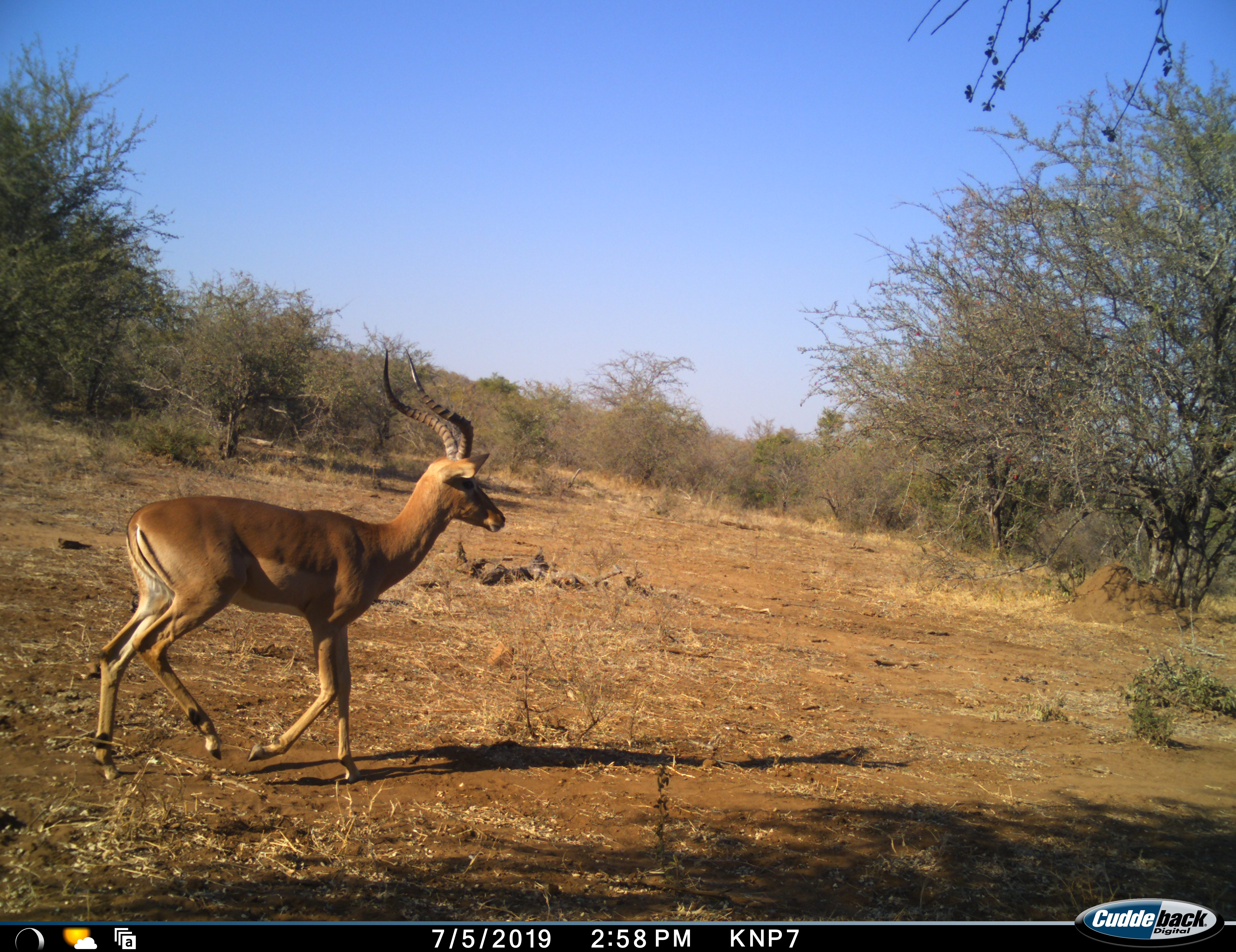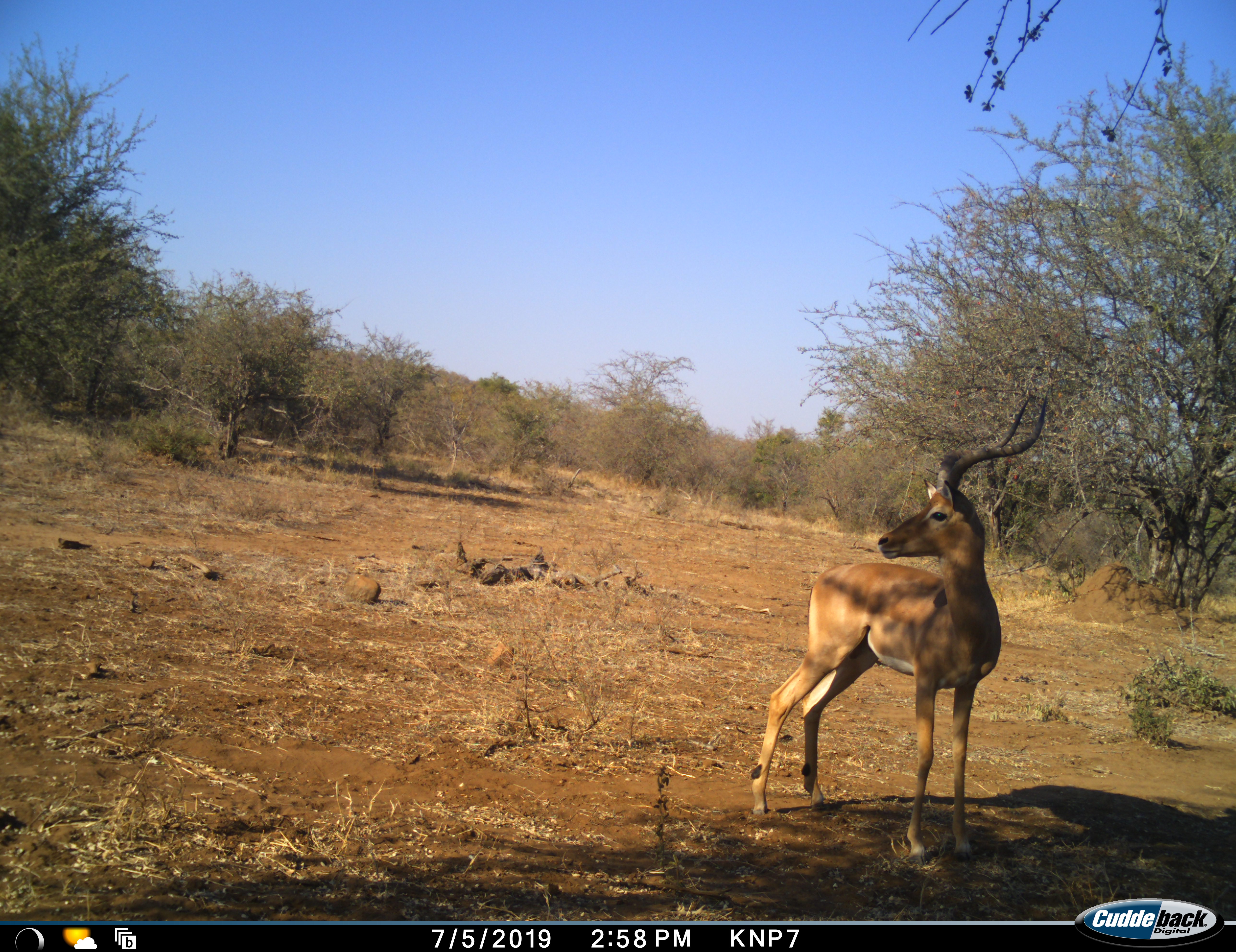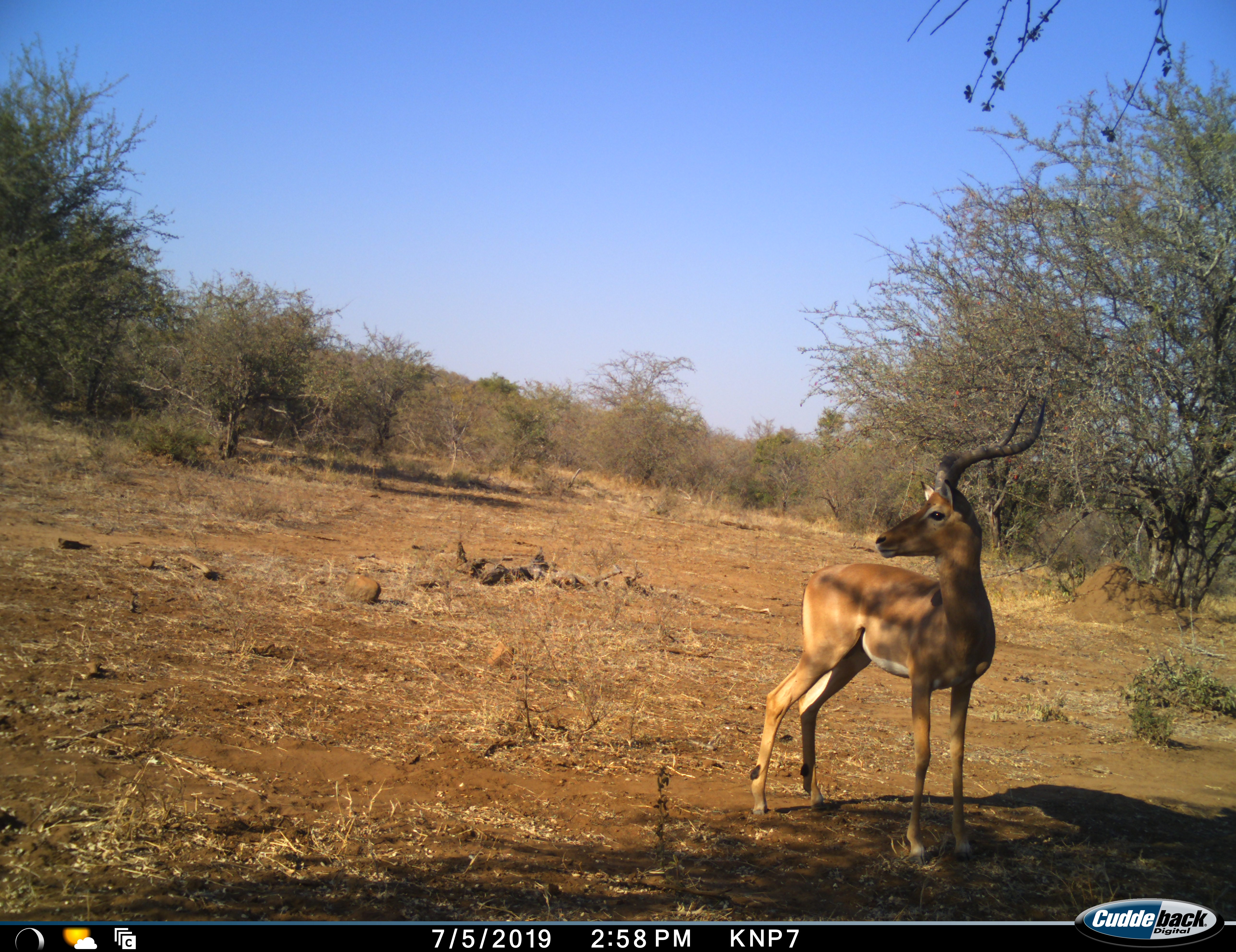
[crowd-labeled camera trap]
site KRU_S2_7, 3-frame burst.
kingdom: Animalia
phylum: Chordata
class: Mammalia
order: Artiodactyla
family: Bovidae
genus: Aepyceros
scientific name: Aepyceros melampus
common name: impala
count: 1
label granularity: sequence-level